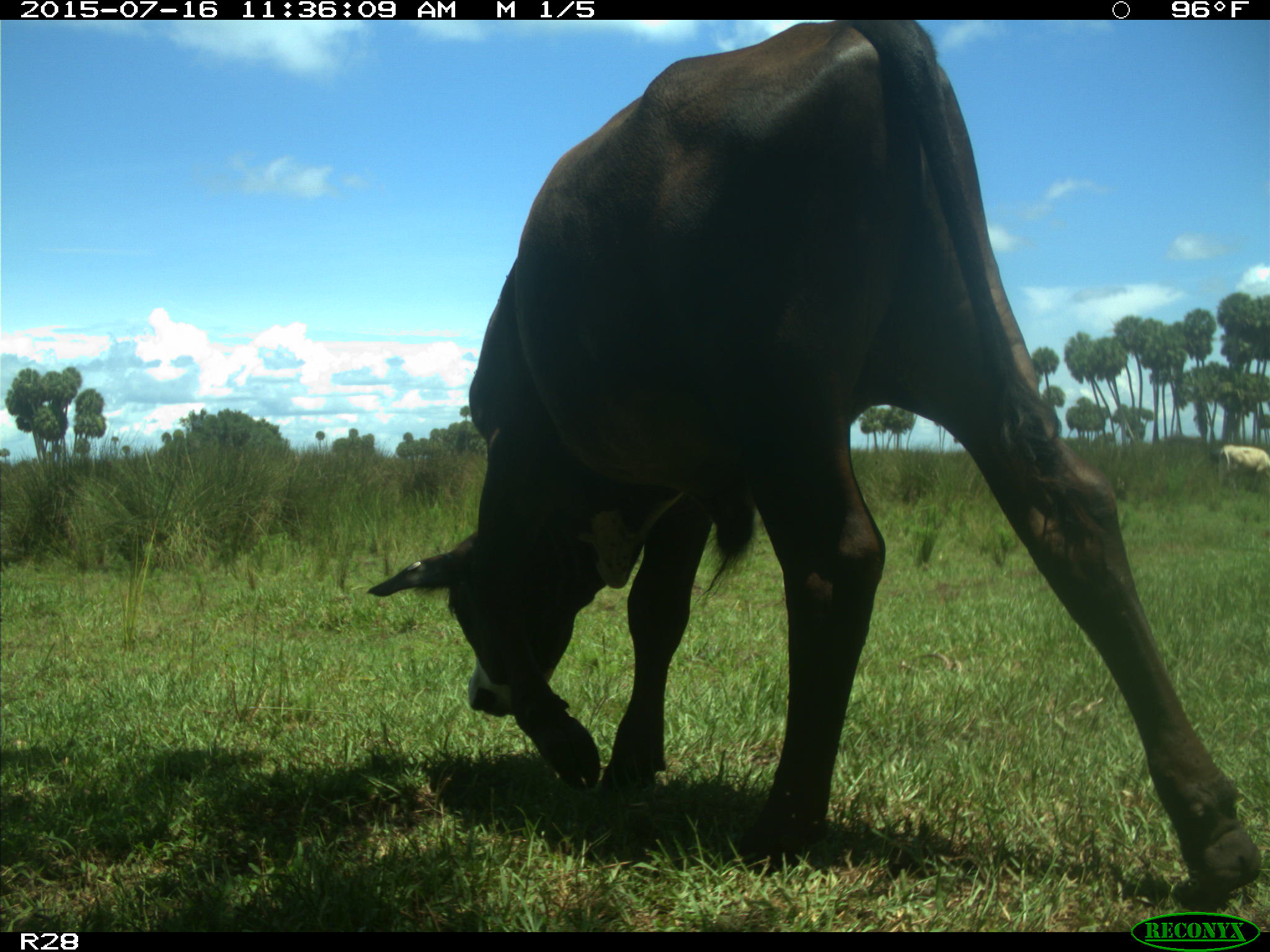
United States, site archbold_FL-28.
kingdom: Animalia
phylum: Chordata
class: Mammalia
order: Artiodactyla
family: Bovidae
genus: Bos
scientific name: Bos taurus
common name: domestic cow